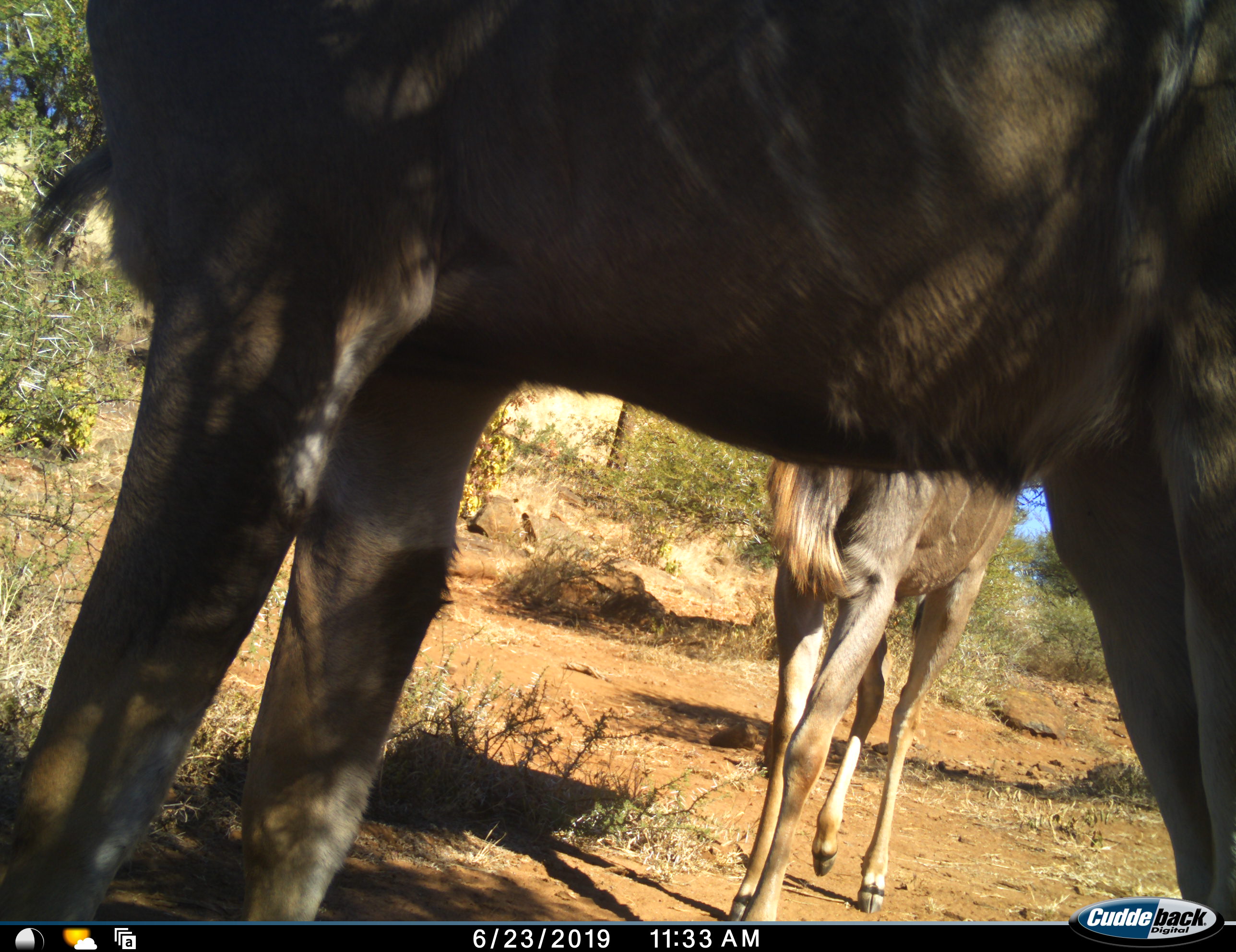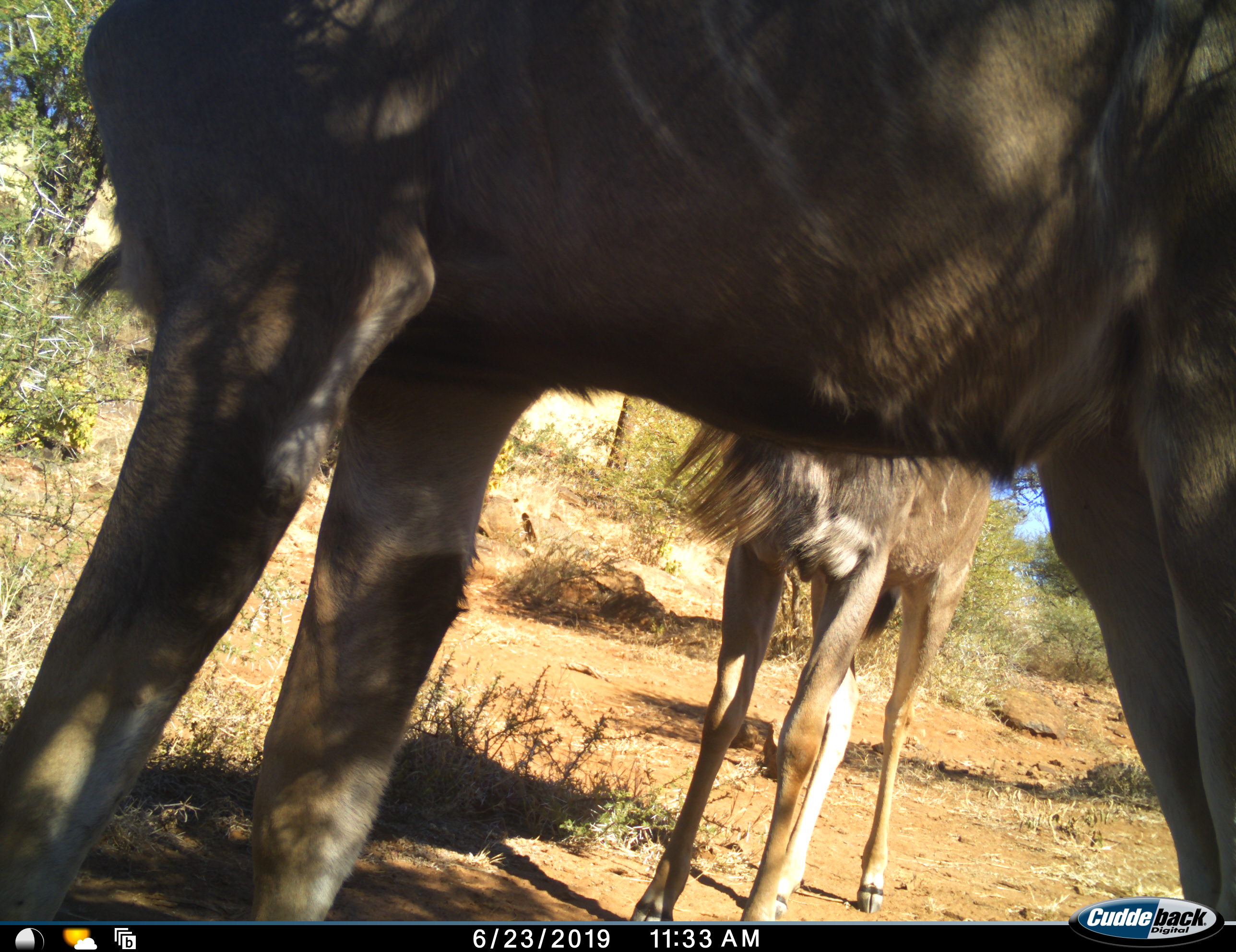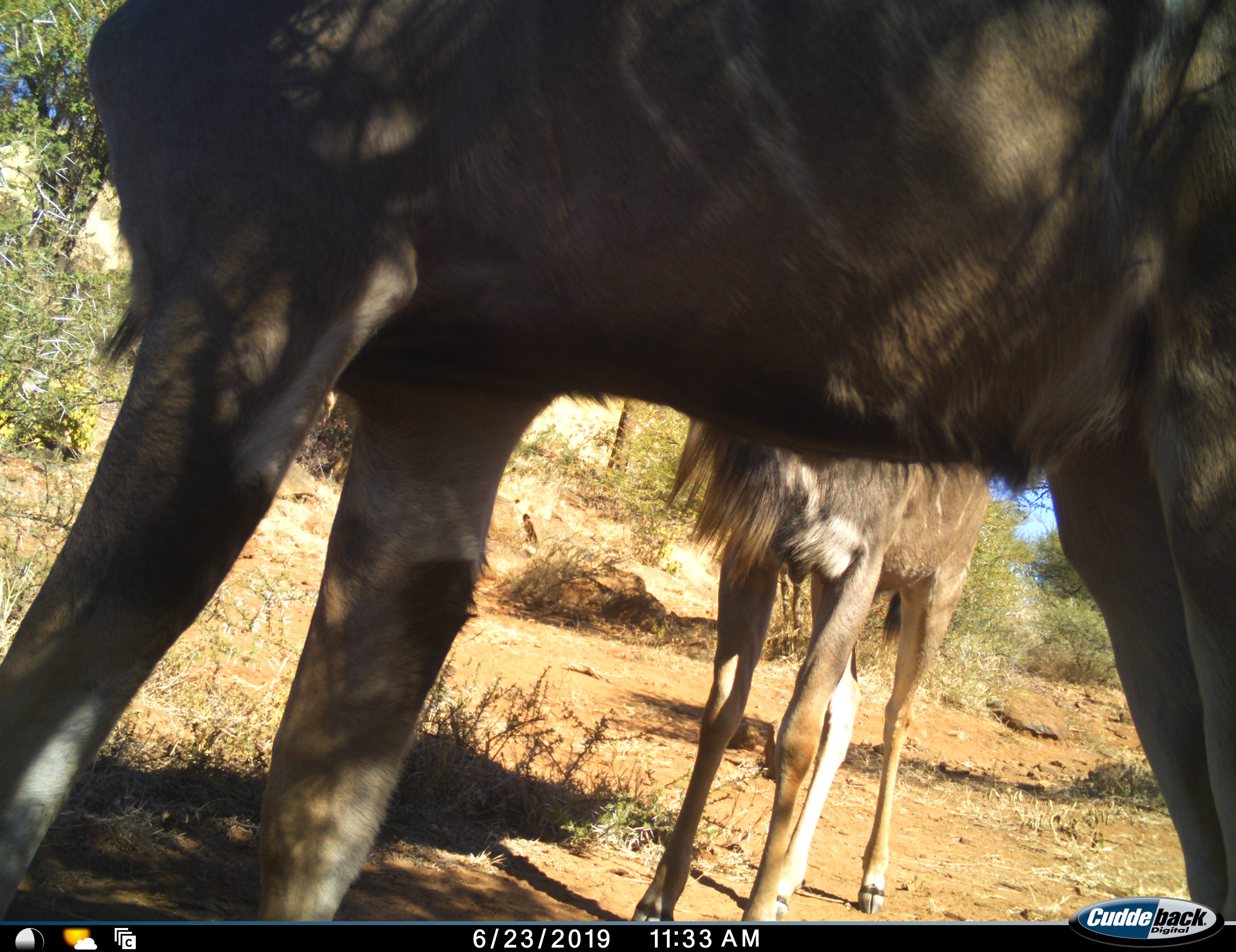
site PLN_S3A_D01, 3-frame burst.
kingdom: Animalia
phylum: Chordata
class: Mammalia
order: Artiodactyla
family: Bovidae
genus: Tragelaphus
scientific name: Tragelaphus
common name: kudu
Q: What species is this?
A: Kudu (Tragelaphus).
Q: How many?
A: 2.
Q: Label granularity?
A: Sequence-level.